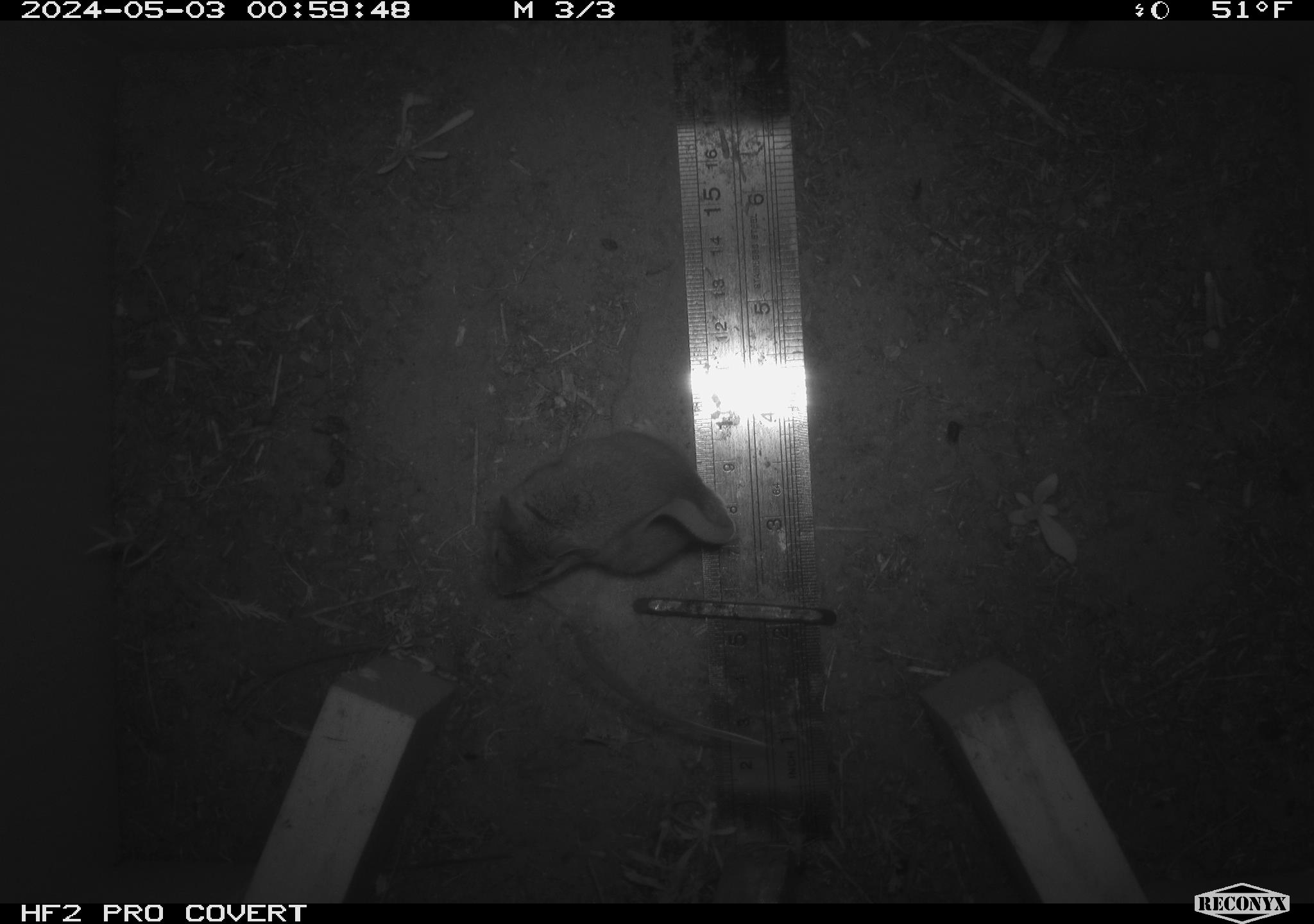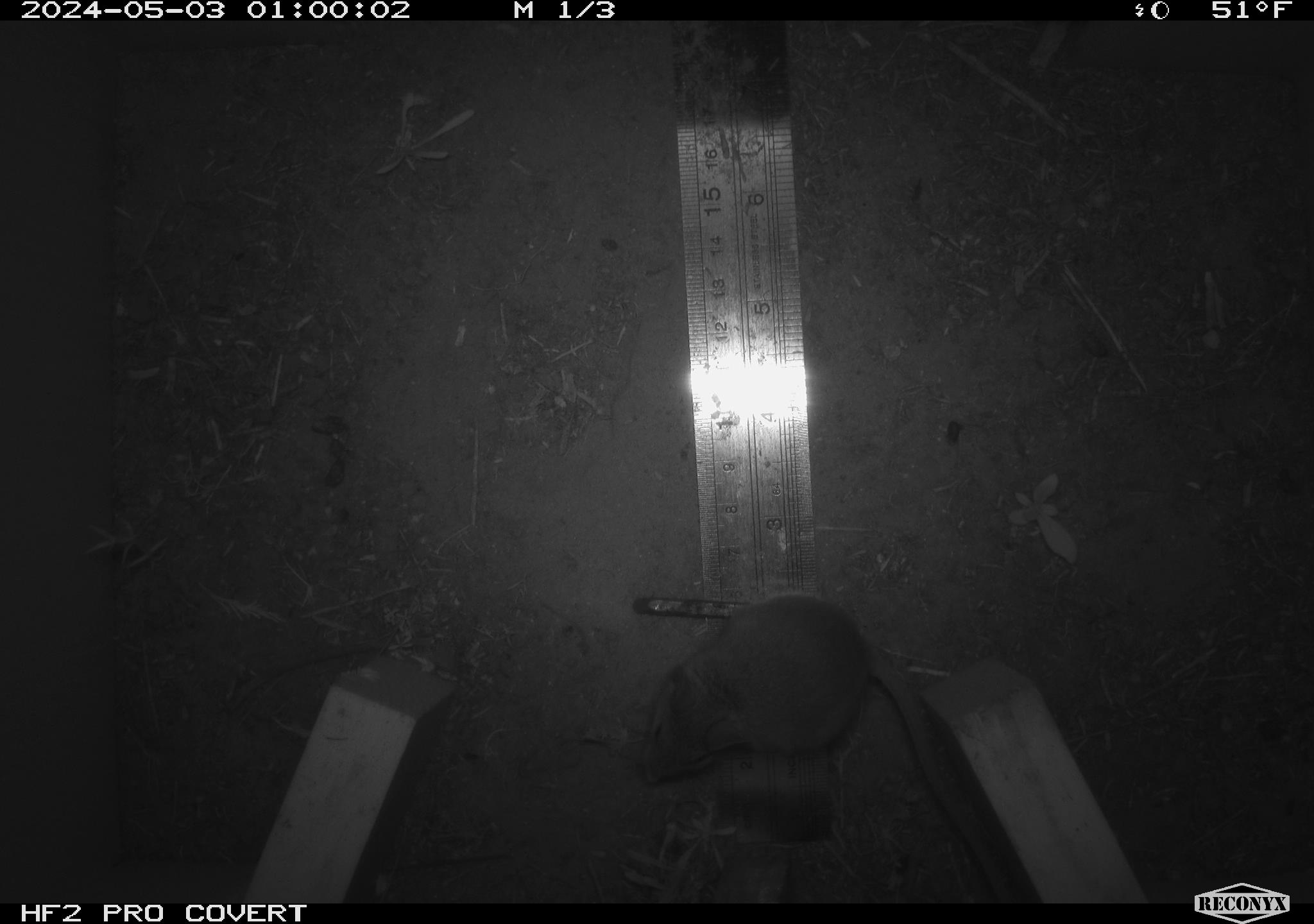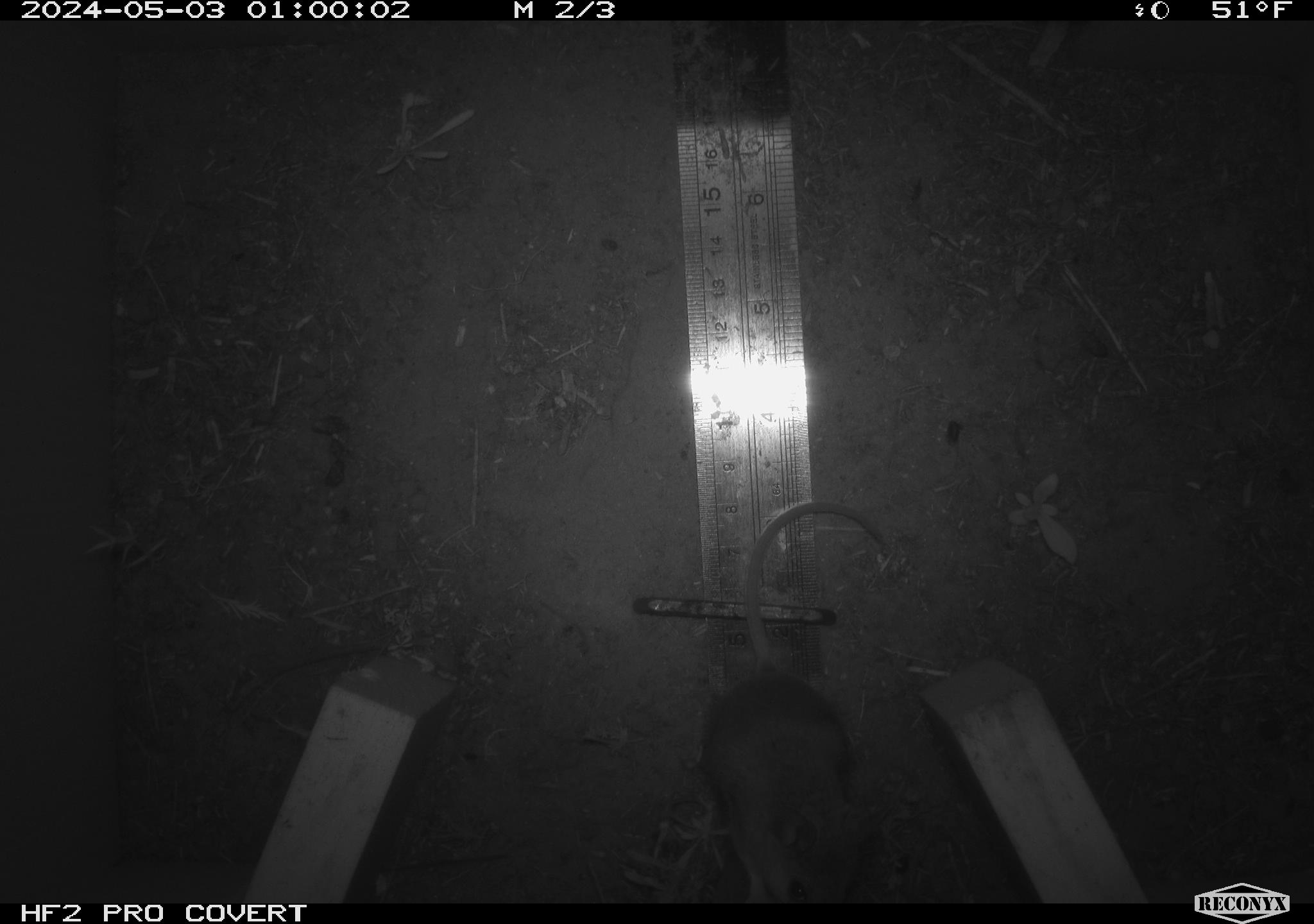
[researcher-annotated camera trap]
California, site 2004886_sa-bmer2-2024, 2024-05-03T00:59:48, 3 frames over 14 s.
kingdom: Animalia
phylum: Chordata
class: Mammalia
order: Rodentia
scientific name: Rodentia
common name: mouse species